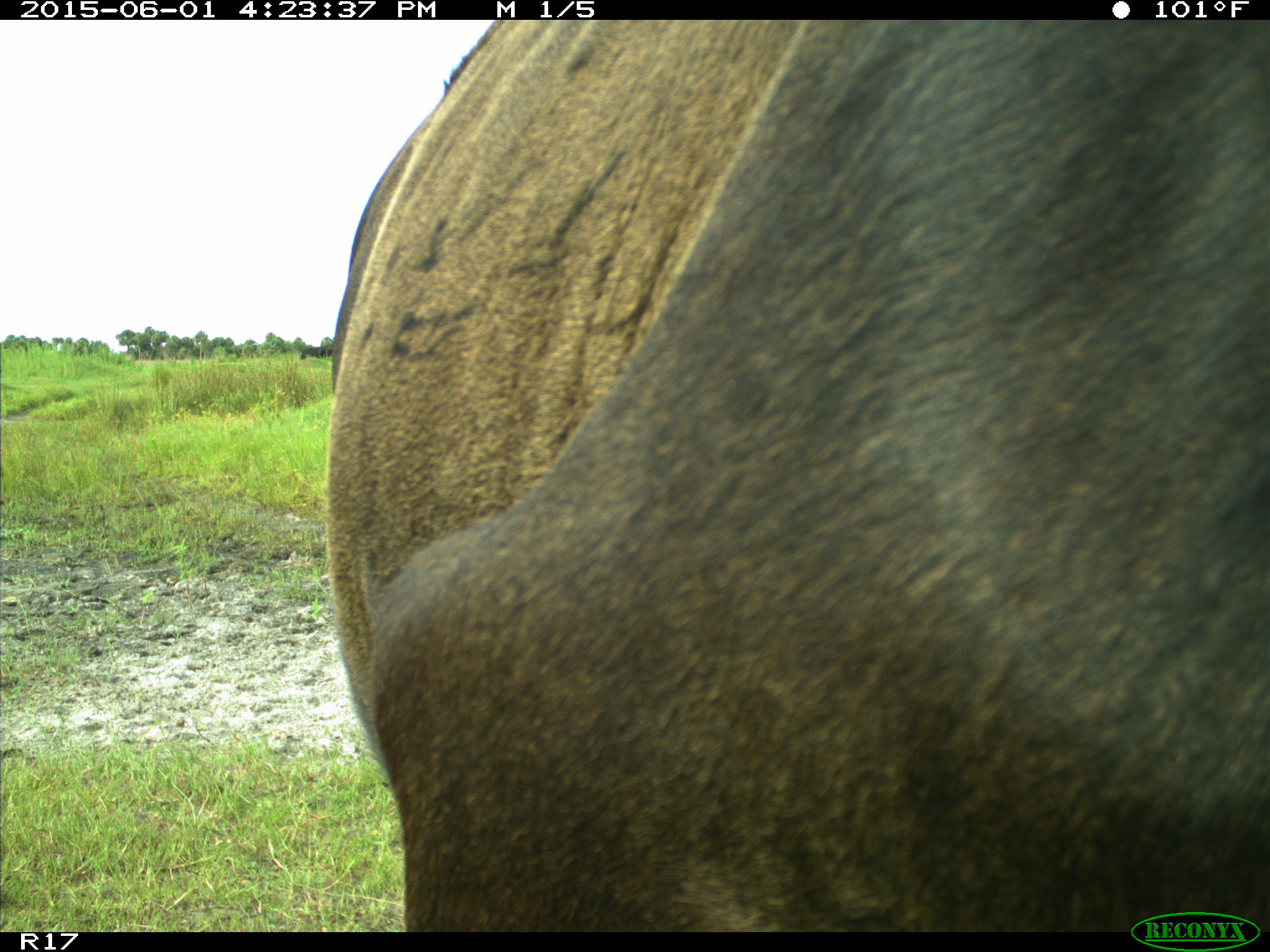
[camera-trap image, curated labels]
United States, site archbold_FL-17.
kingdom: Animalia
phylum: Chordata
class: Mammalia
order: Artiodactyla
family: Bovidae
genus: Bos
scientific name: Bos taurus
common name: domestic cow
Bos taurus (domestic cow).